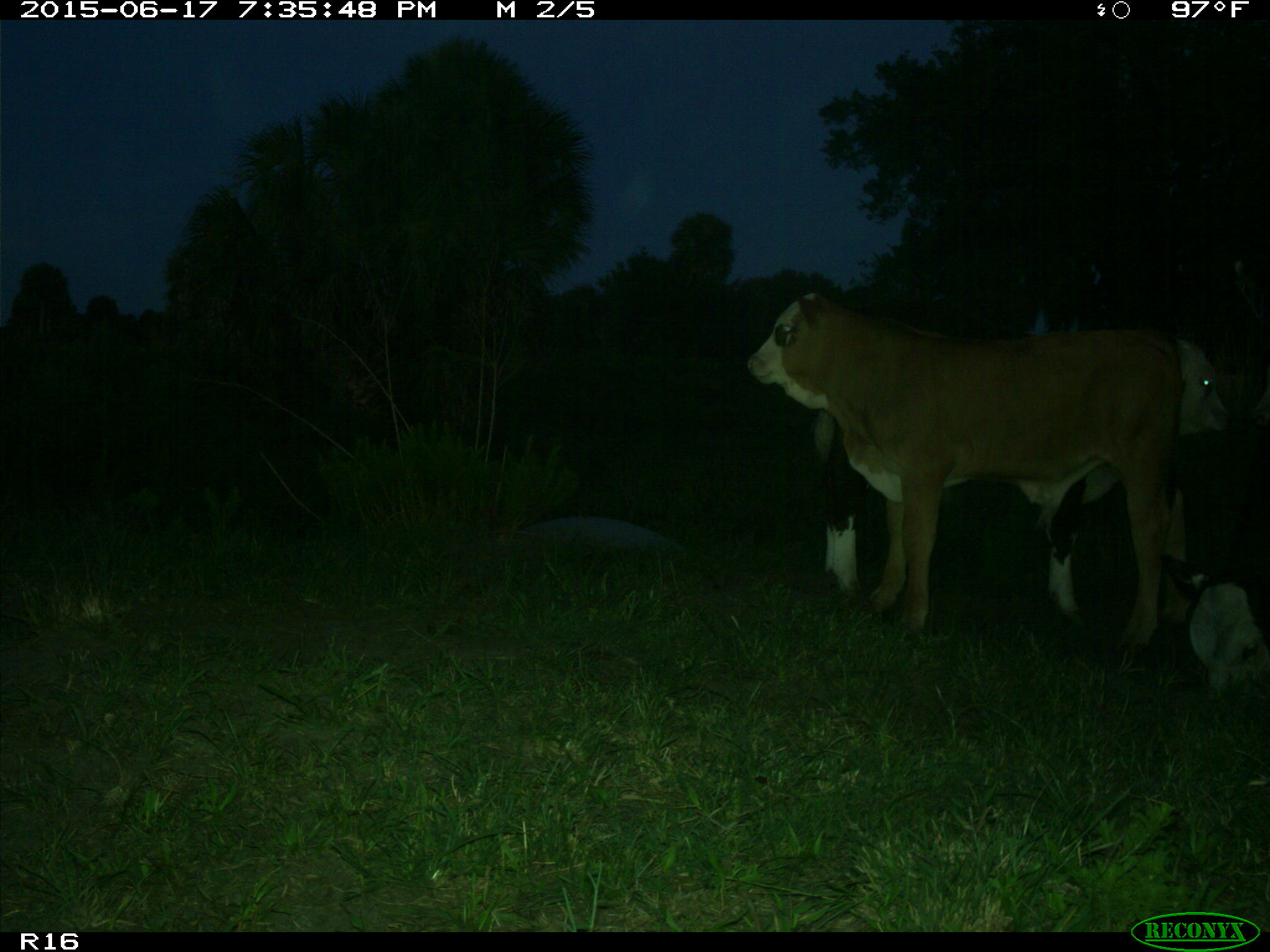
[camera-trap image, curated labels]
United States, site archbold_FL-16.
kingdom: Animalia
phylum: Chordata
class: Mammalia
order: Artiodactyla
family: Bovidae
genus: Bos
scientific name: Bos taurus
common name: domestic cow